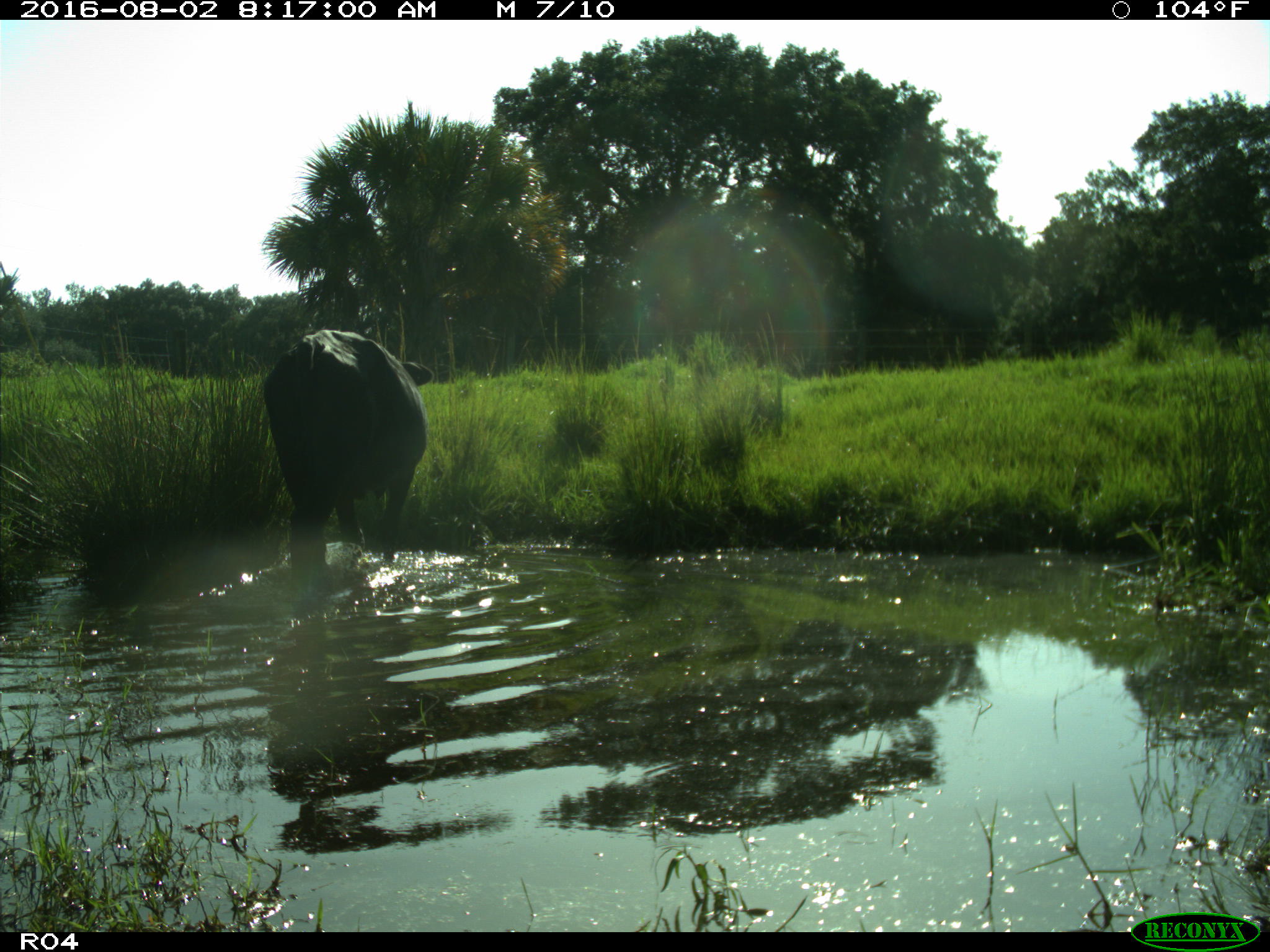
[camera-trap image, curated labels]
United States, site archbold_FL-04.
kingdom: Animalia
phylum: Chordata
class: Mammalia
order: Artiodactyla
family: Bovidae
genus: Bos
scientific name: Bos taurus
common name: domestic cow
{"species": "Bos taurus (domestic cow)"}